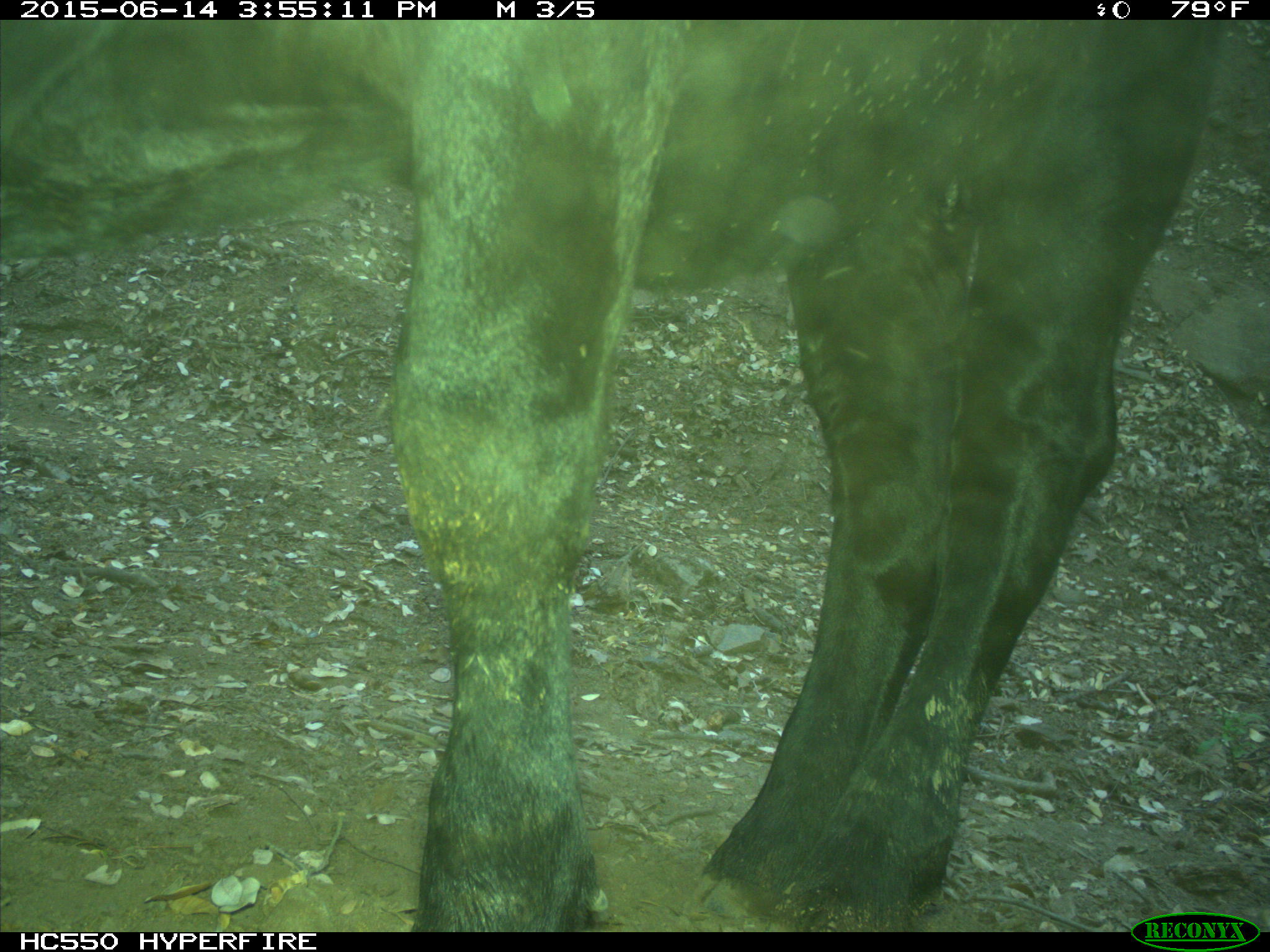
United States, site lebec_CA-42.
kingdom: Animalia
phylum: Chordata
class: Mammalia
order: Artiodactyla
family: Bovidae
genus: Bos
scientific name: Bos taurus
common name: domestic cow